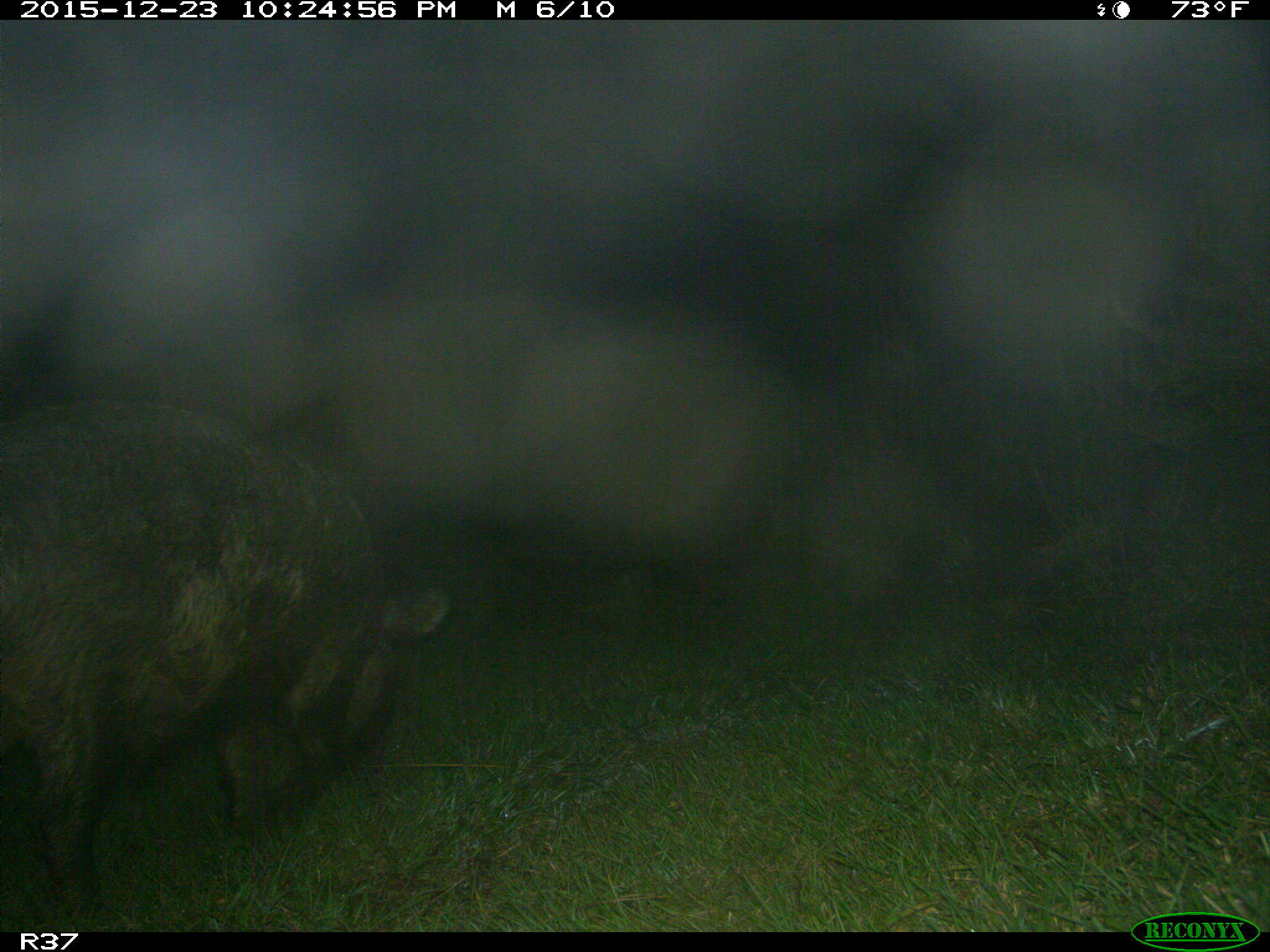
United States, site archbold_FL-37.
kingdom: Animalia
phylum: Chordata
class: Mammalia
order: Artiodactyla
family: Suidae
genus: Sus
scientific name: Sus scrofa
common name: wild boar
Sus scrofa (wild boar).